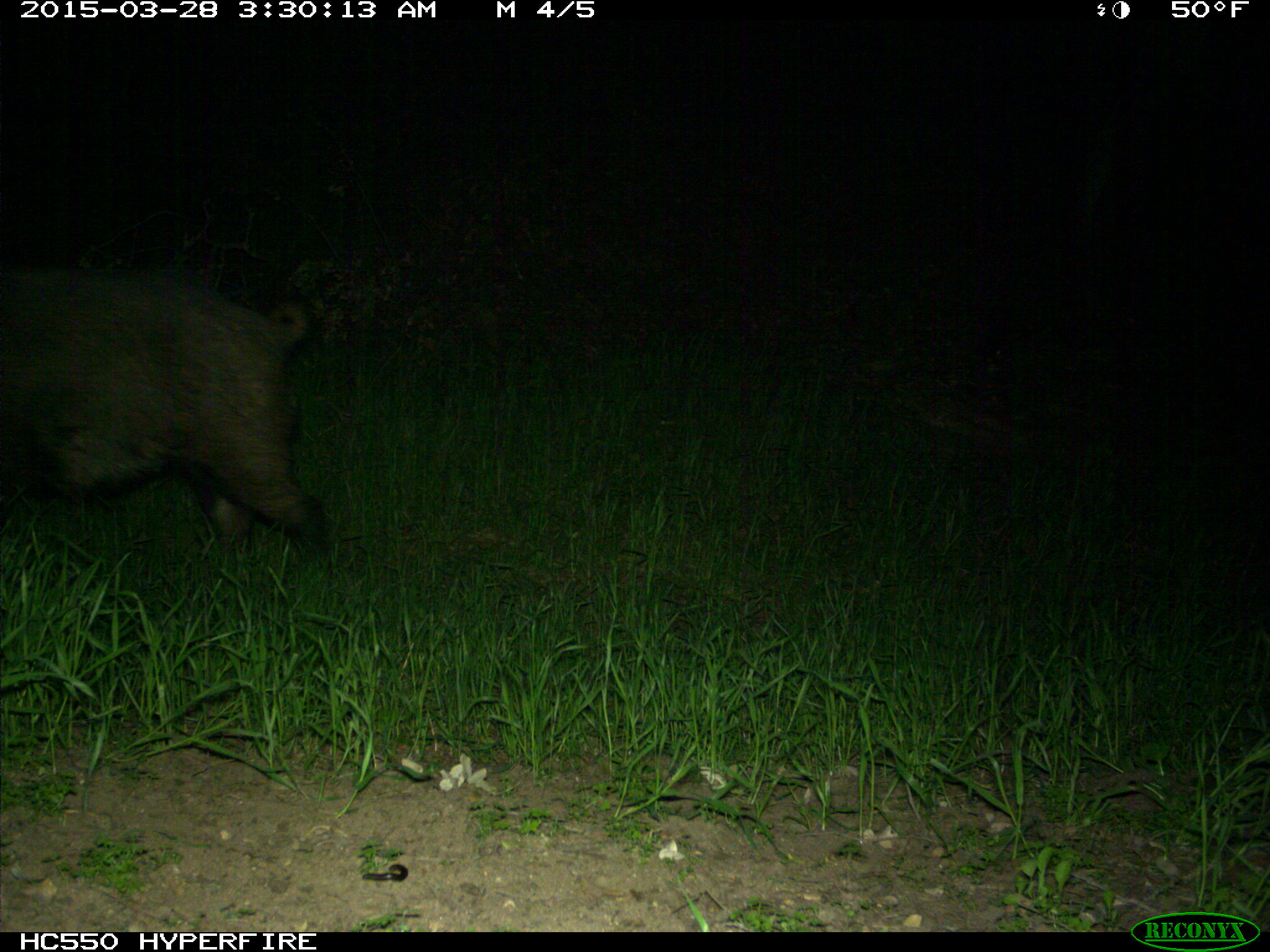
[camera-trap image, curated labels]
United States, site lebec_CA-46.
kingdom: Animalia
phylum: Chordata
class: Mammalia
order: Artiodactyla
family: Suidae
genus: Sus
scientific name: Sus scrofa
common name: wild boar